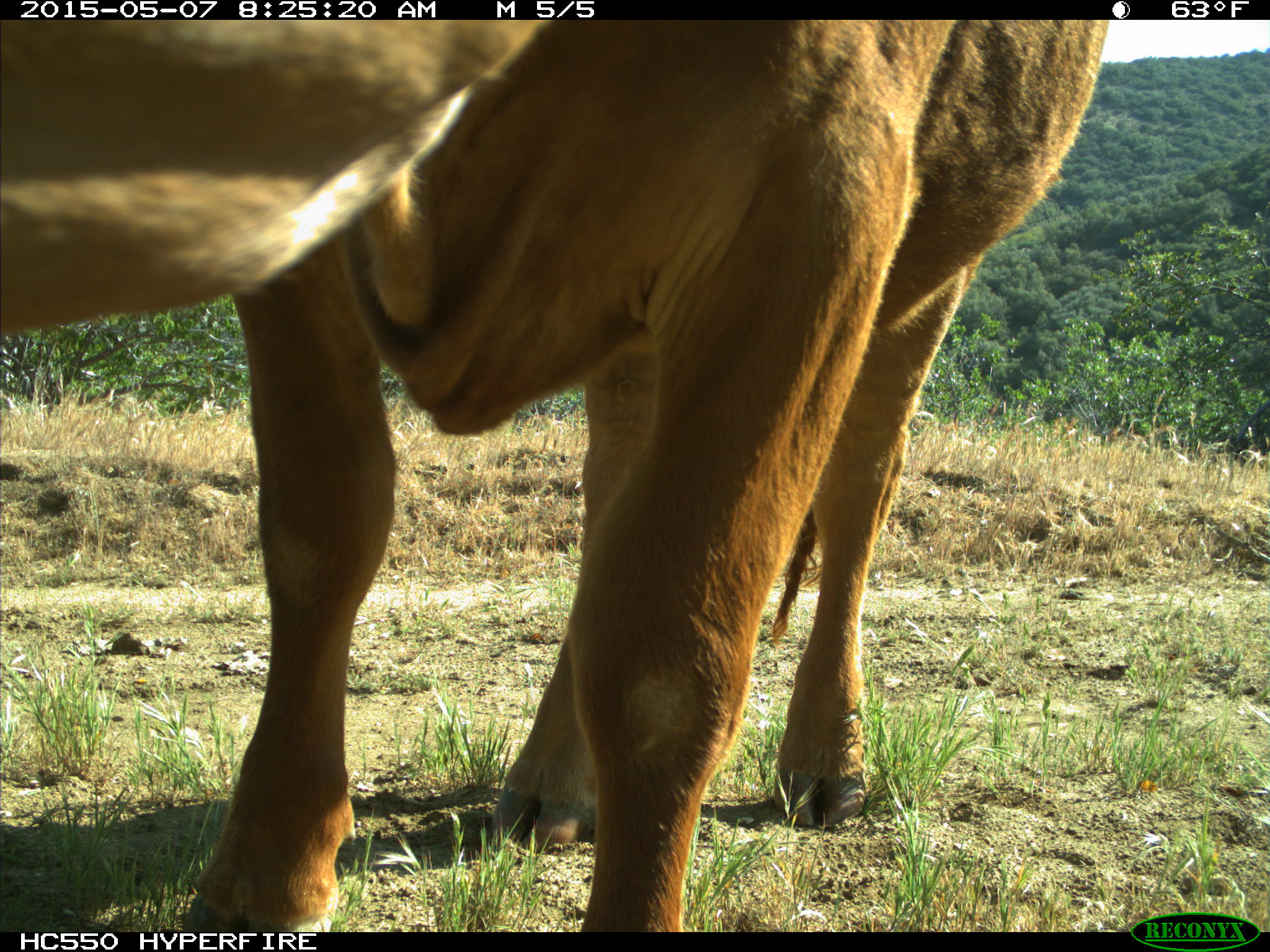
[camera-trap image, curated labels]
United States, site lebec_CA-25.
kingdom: Animalia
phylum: Chordata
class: Mammalia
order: Artiodactyla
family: Bovidae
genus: Bos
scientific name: Bos taurus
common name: domestic cow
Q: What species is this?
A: Bos taurus (domestic cow).